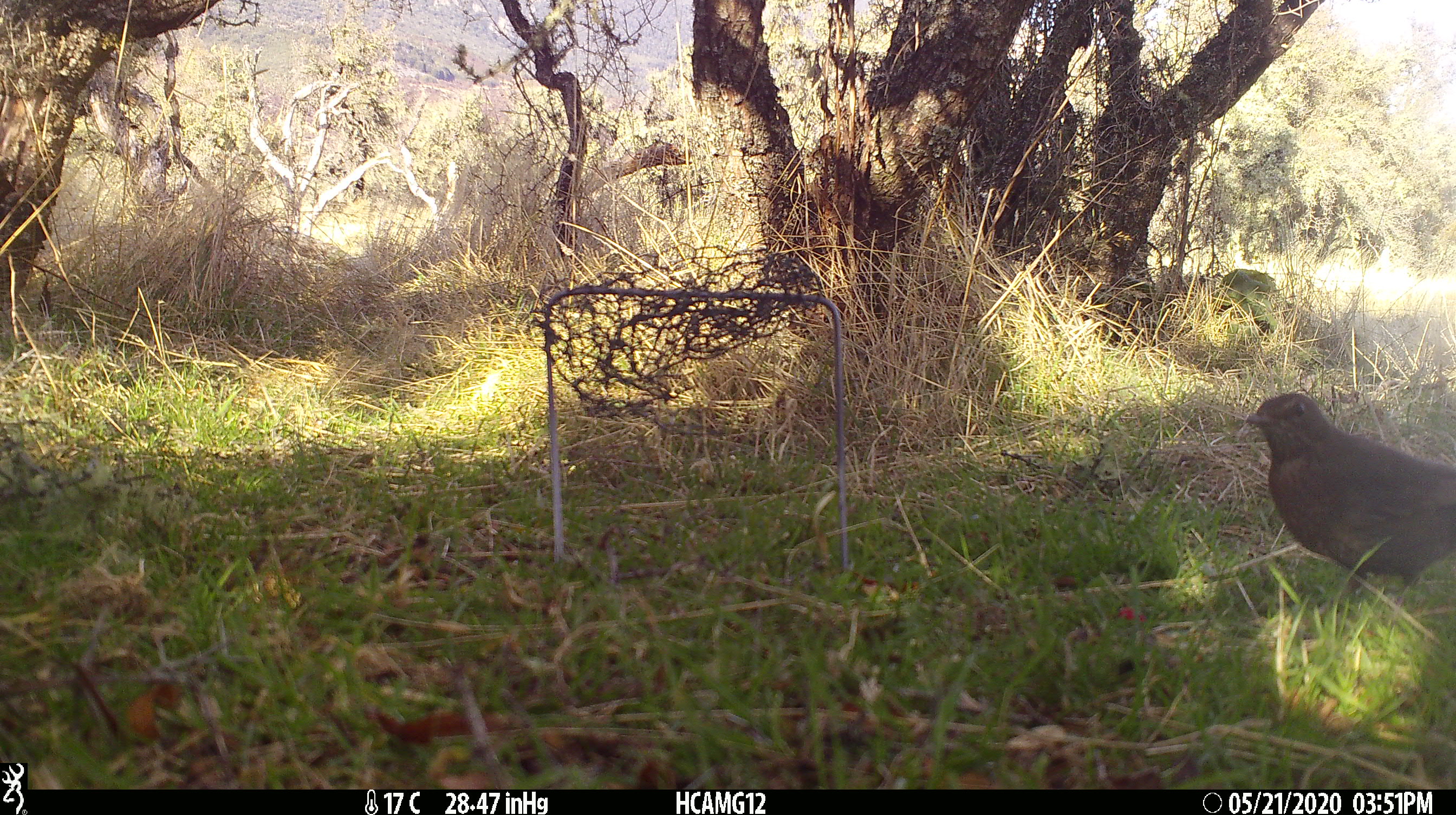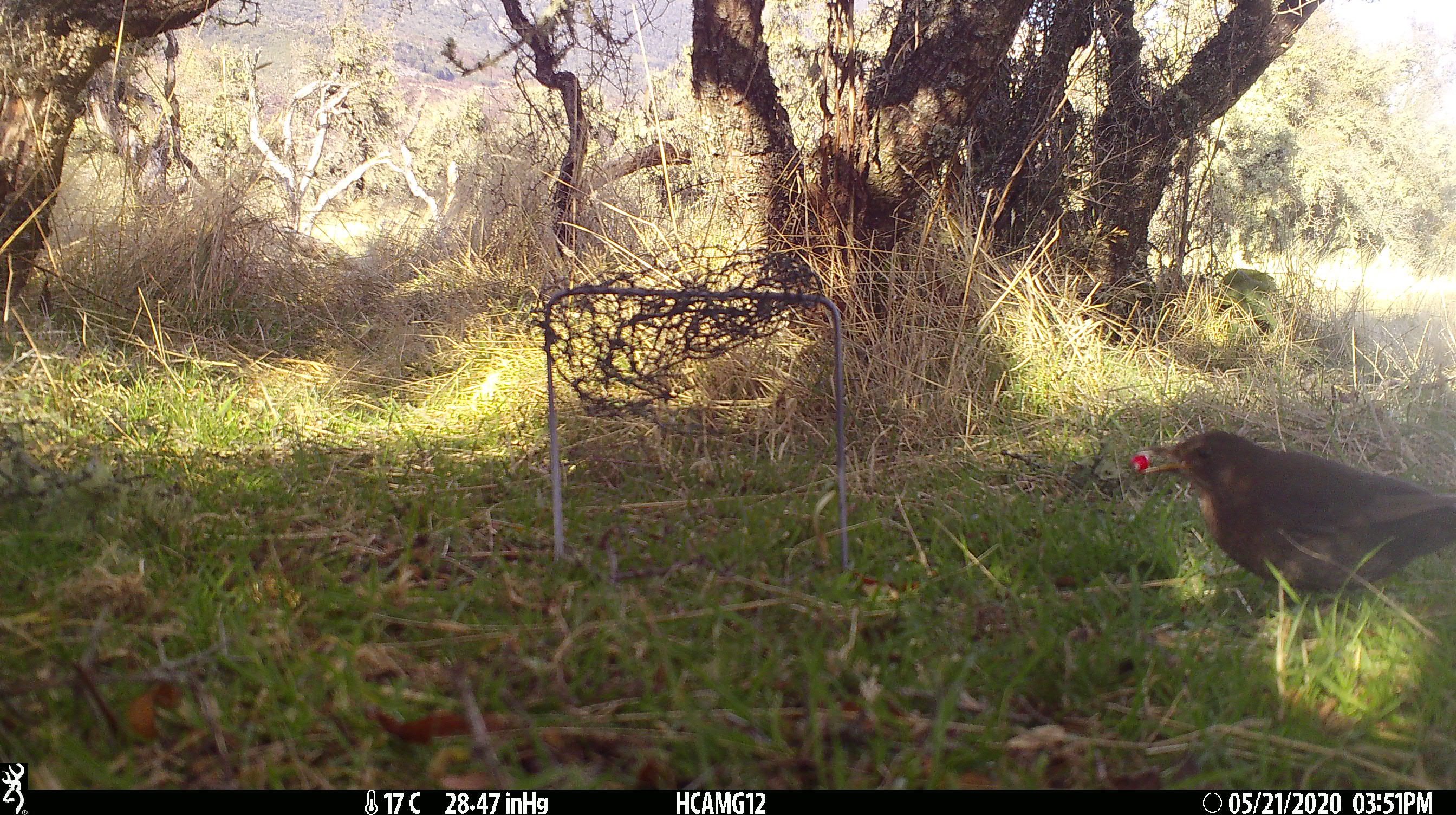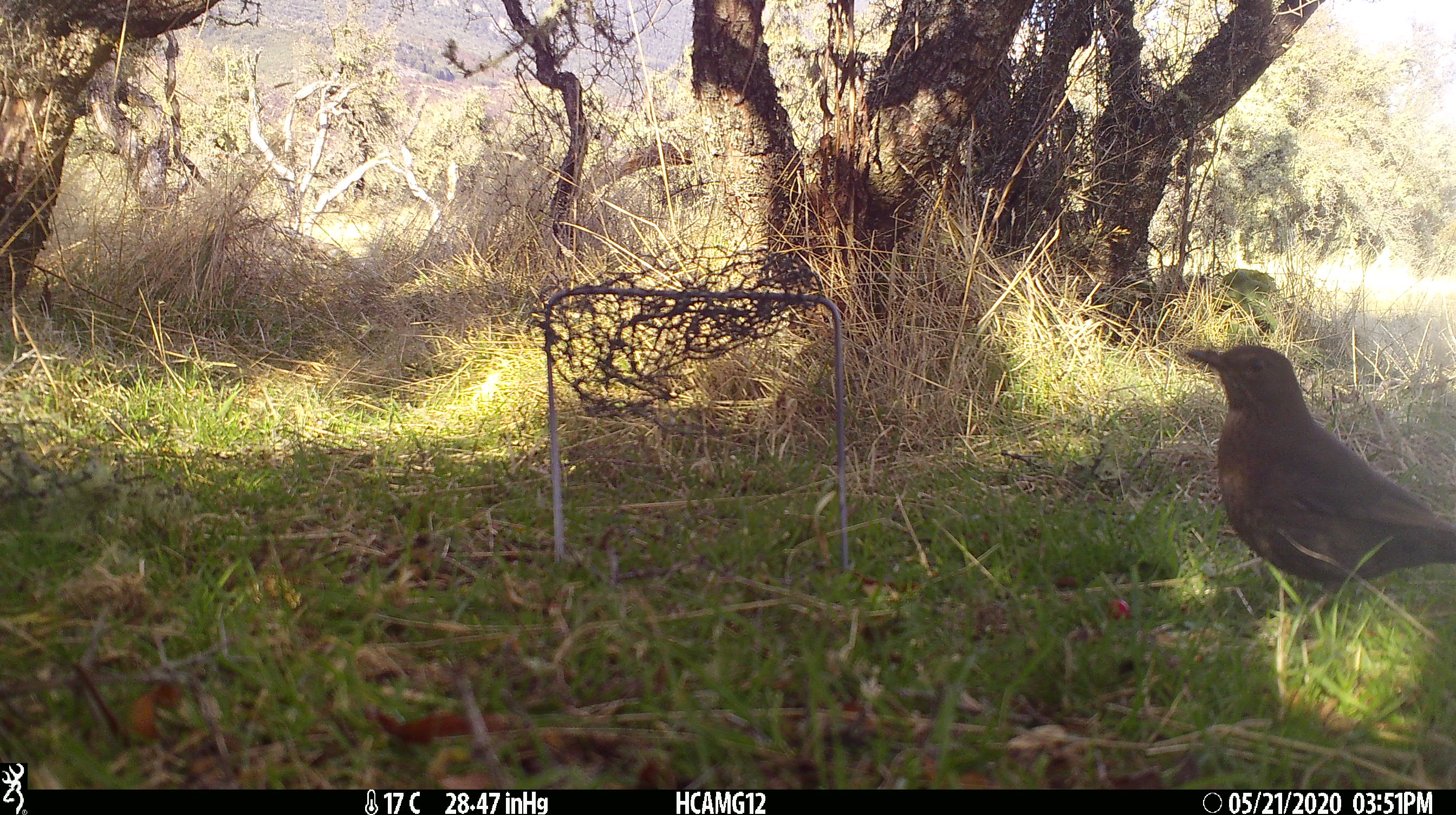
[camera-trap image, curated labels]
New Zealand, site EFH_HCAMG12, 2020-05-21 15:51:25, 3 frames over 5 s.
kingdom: Animalia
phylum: Chordata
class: Aves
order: Passeriformes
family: Turdidae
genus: Turdus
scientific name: Turdus merula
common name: eurasian blackbird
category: blackbird